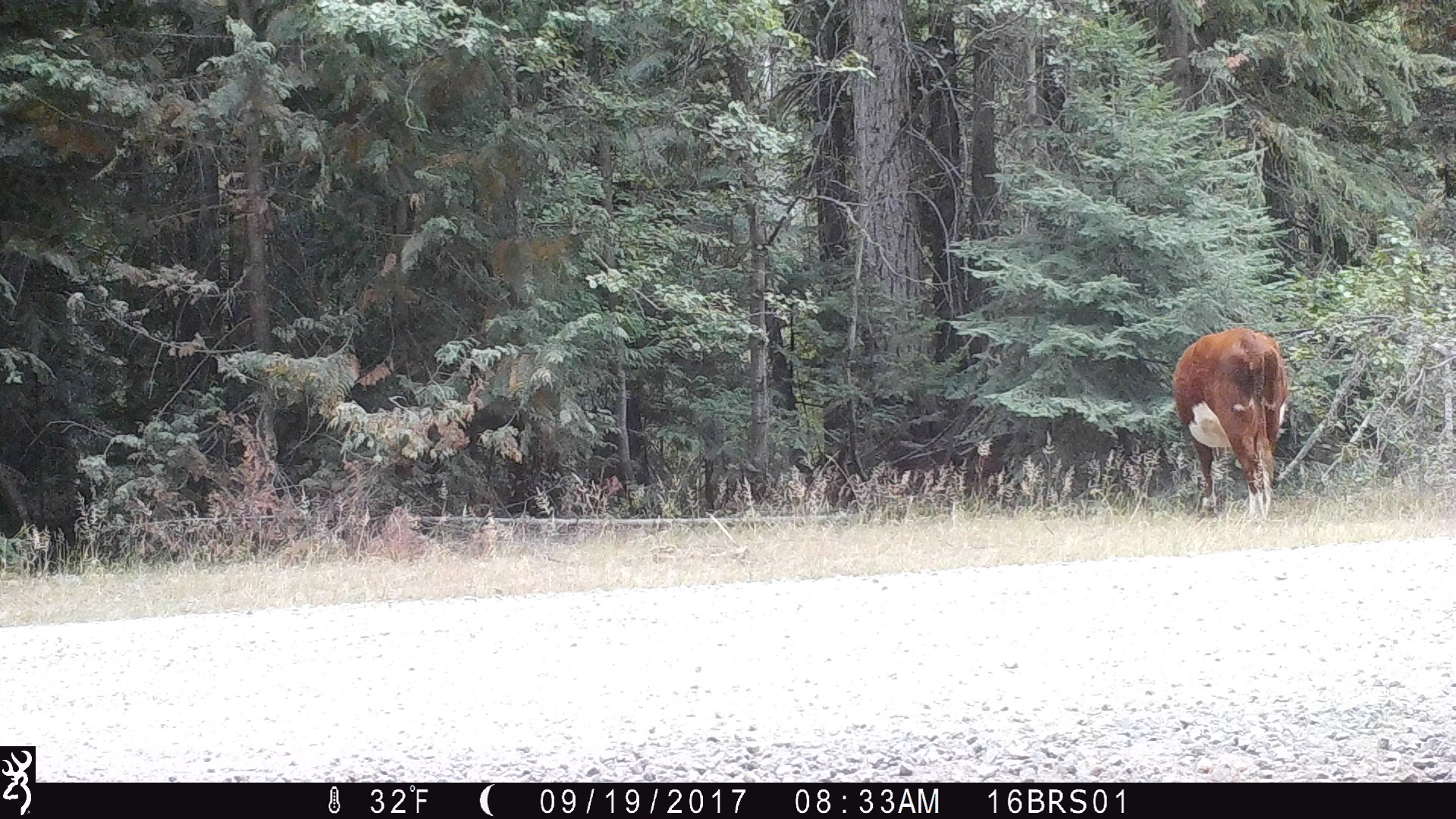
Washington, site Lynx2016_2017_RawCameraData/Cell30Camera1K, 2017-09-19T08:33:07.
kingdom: Animalia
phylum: Chordata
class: Mammalia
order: Artiodactyla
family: Bovidae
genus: Bos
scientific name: Bos taurus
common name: domestic cattle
Domestic cattle (Bos taurus). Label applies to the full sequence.